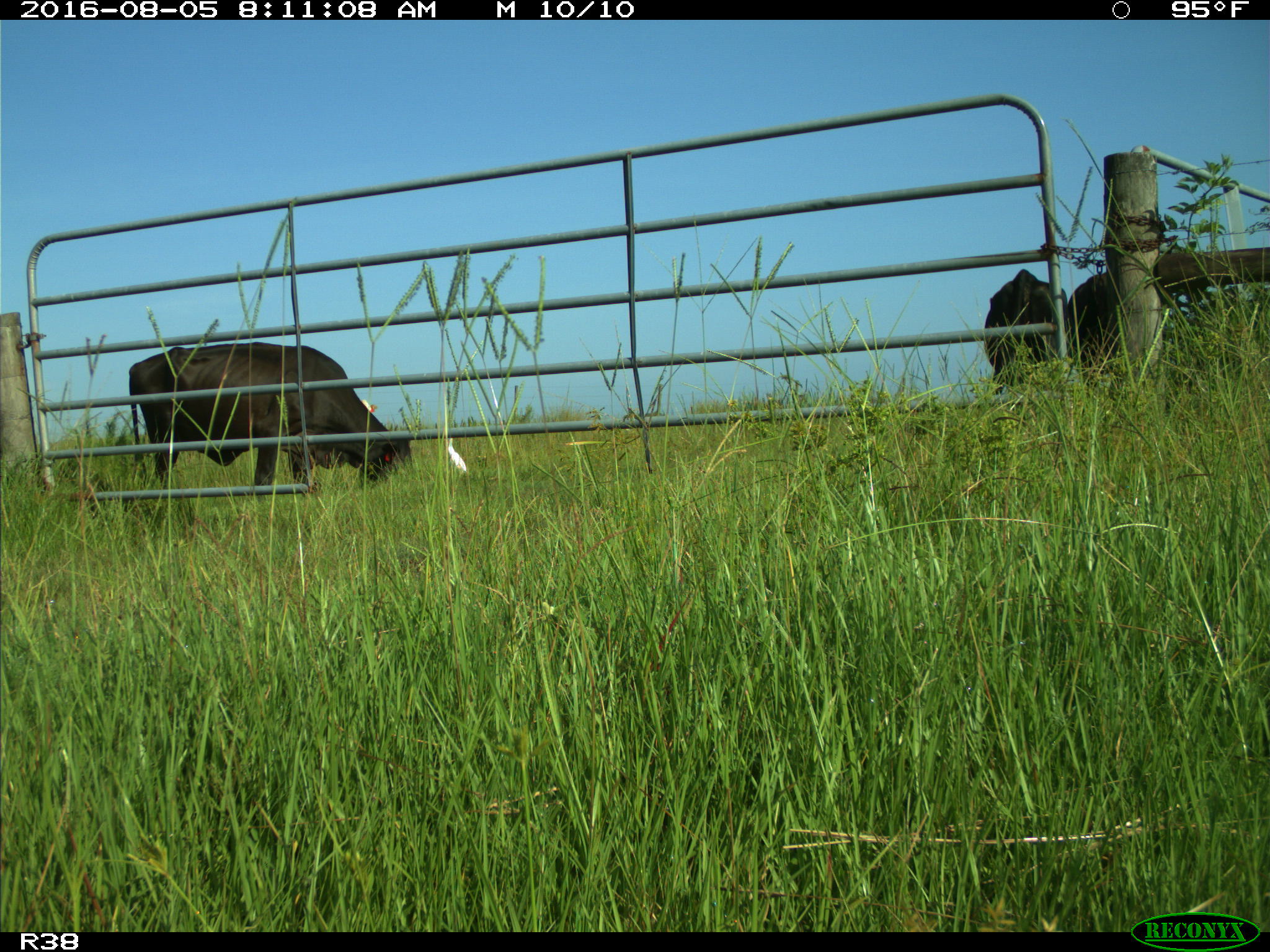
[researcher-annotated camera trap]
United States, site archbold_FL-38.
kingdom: Animalia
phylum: Chordata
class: Mammalia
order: Artiodactyla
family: Bovidae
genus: Bos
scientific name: Bos taurus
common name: domestic cow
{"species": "Bos taurus (domestic cow)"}